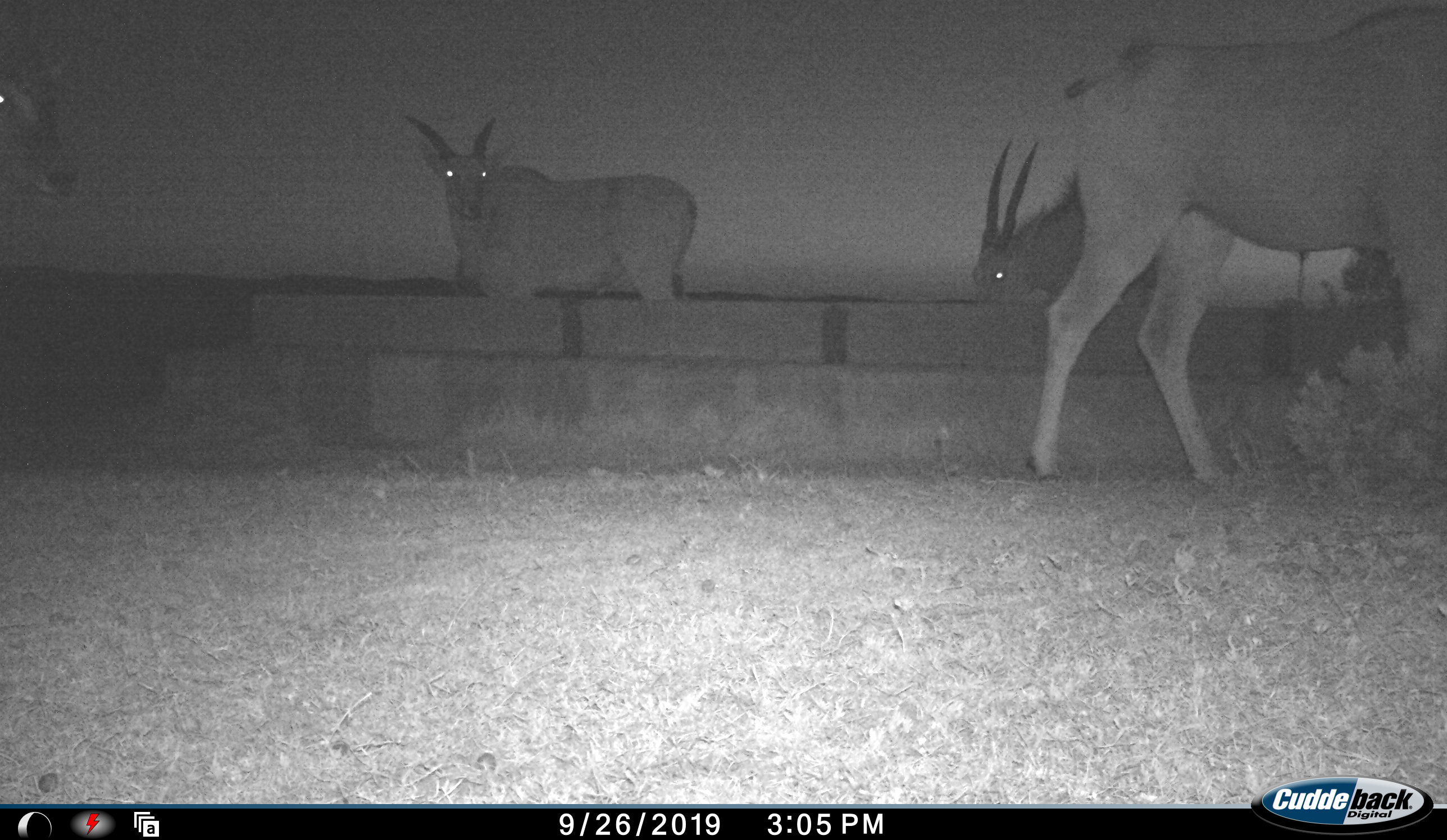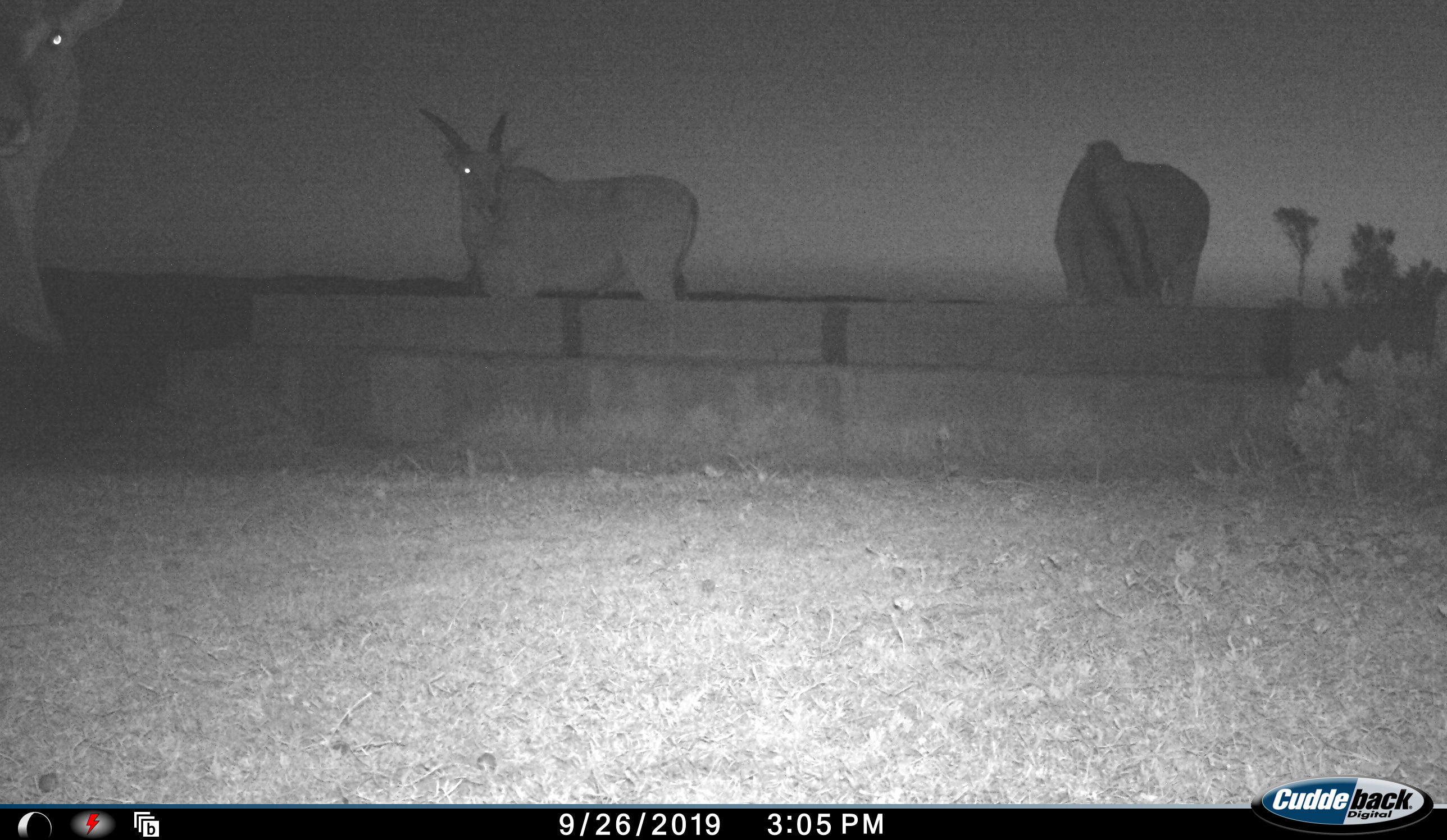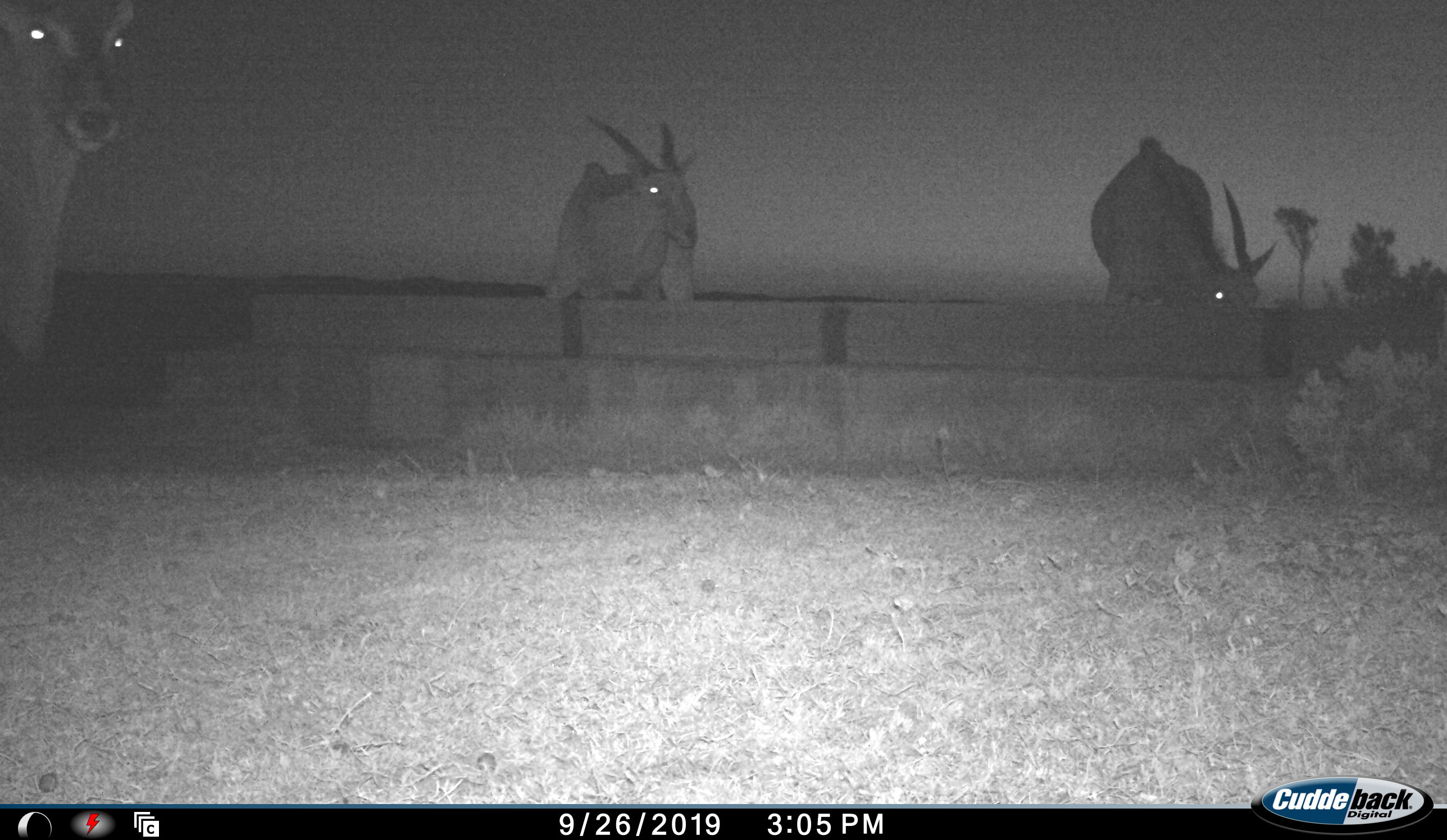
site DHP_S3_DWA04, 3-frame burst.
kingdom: Animalia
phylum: Chordata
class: Mammalia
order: Artiodactyla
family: Bovidae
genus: Tragelaphus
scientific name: Tragelaphus oryx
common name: eland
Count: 4.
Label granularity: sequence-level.